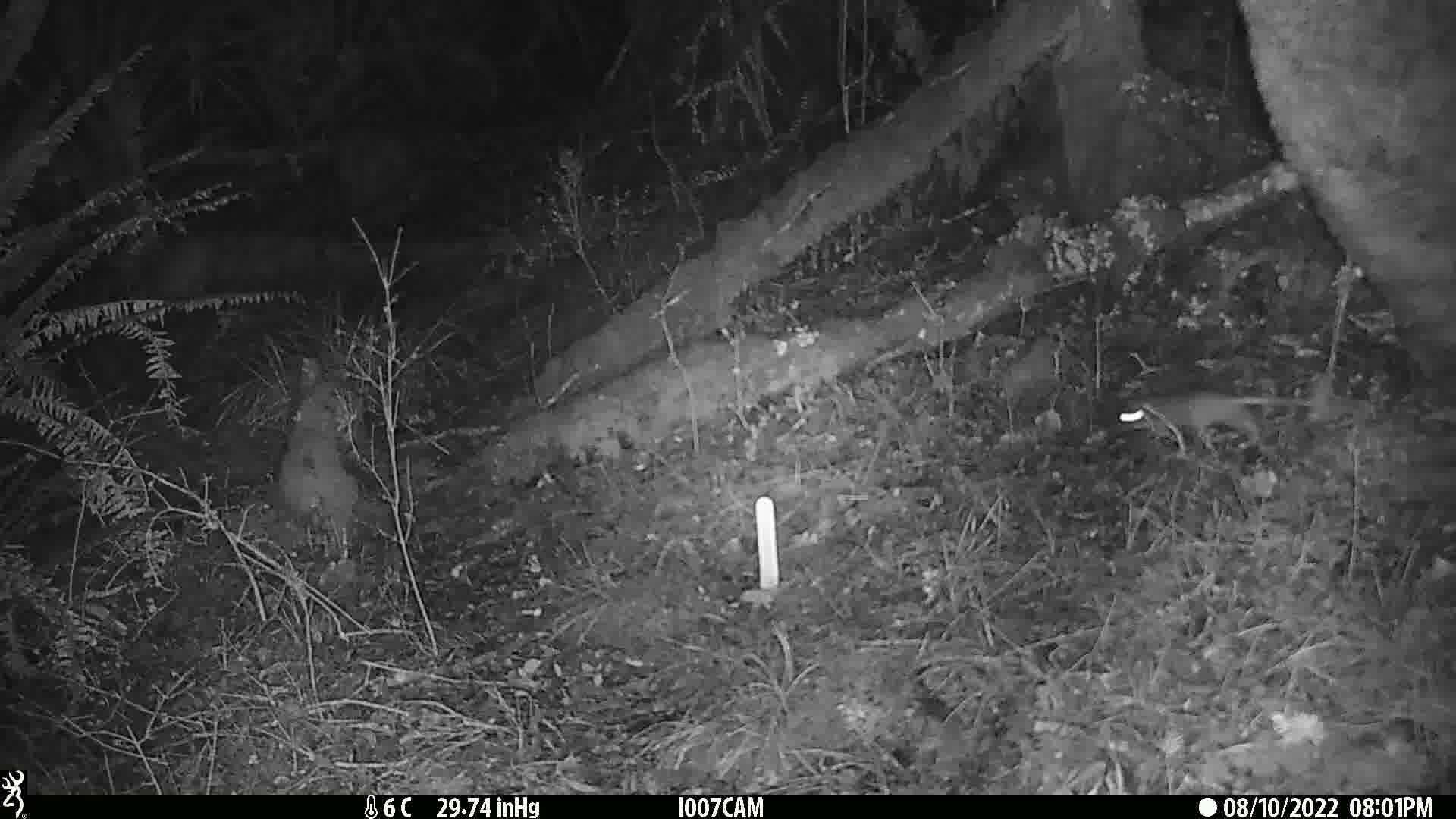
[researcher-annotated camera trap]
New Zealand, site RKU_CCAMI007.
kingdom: Animalia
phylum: Chordata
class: Mammalia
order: Rodentia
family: Muridae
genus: Rattus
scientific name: Rattus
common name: rat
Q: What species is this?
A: Rat (Rattus).